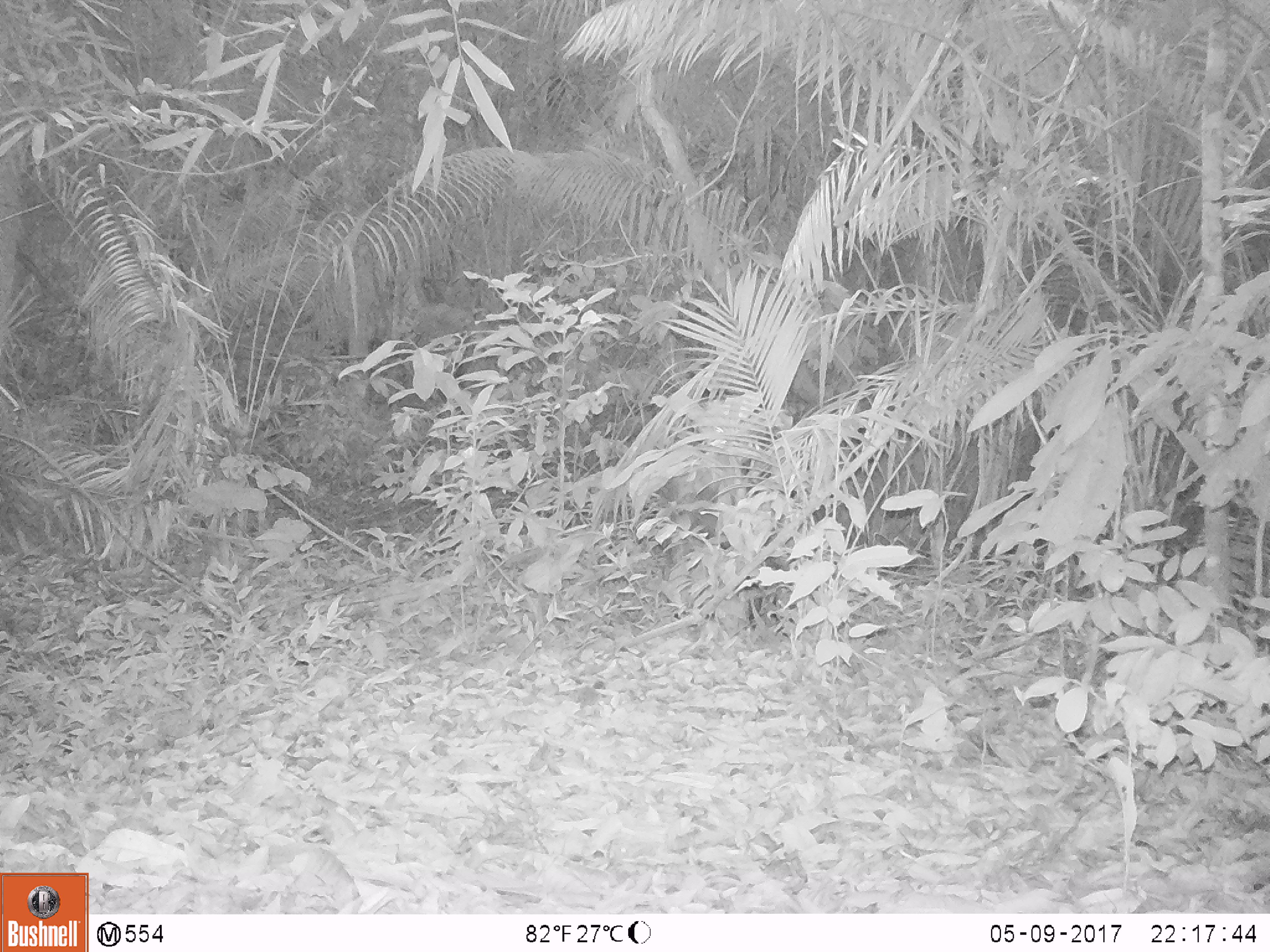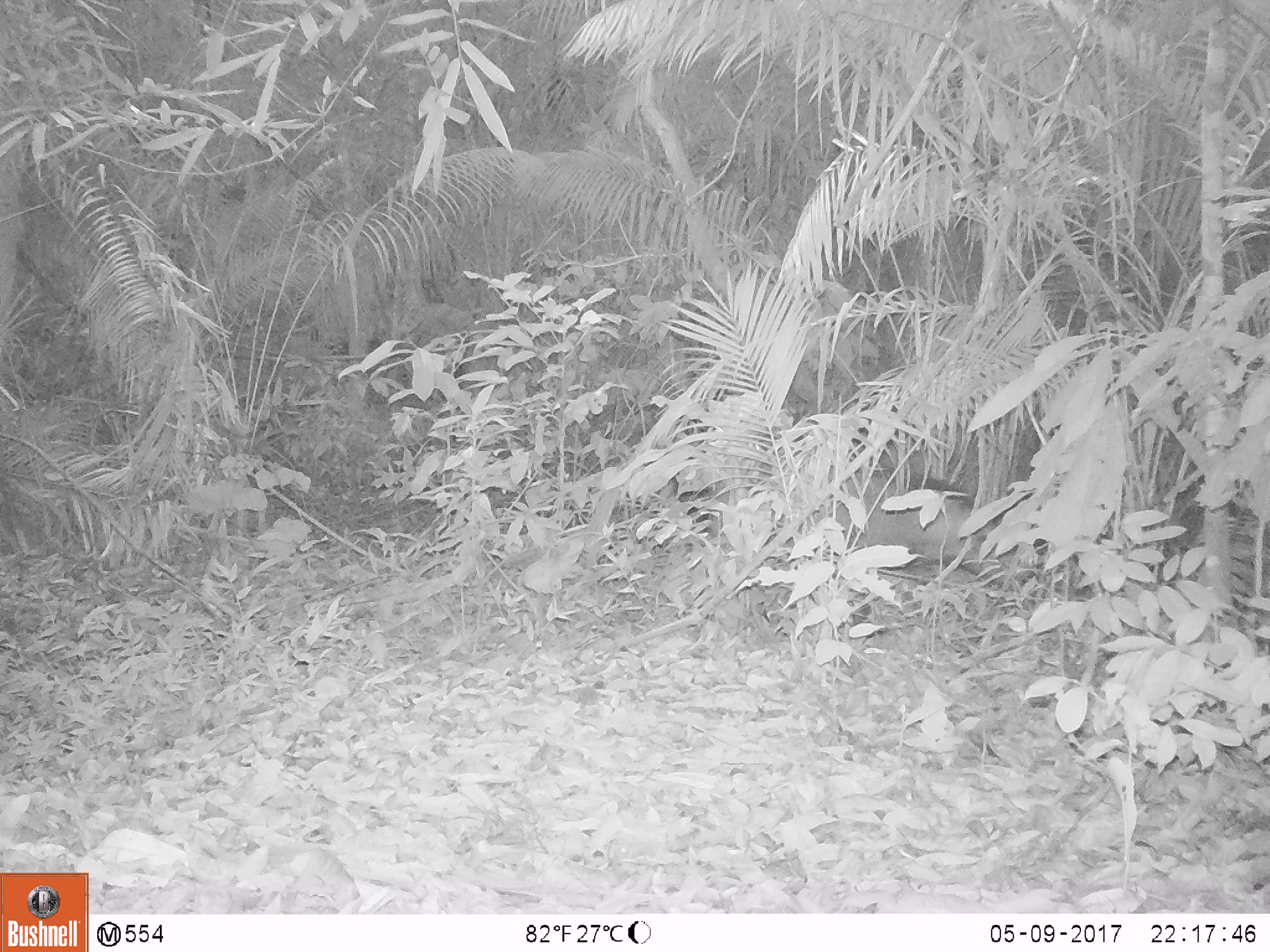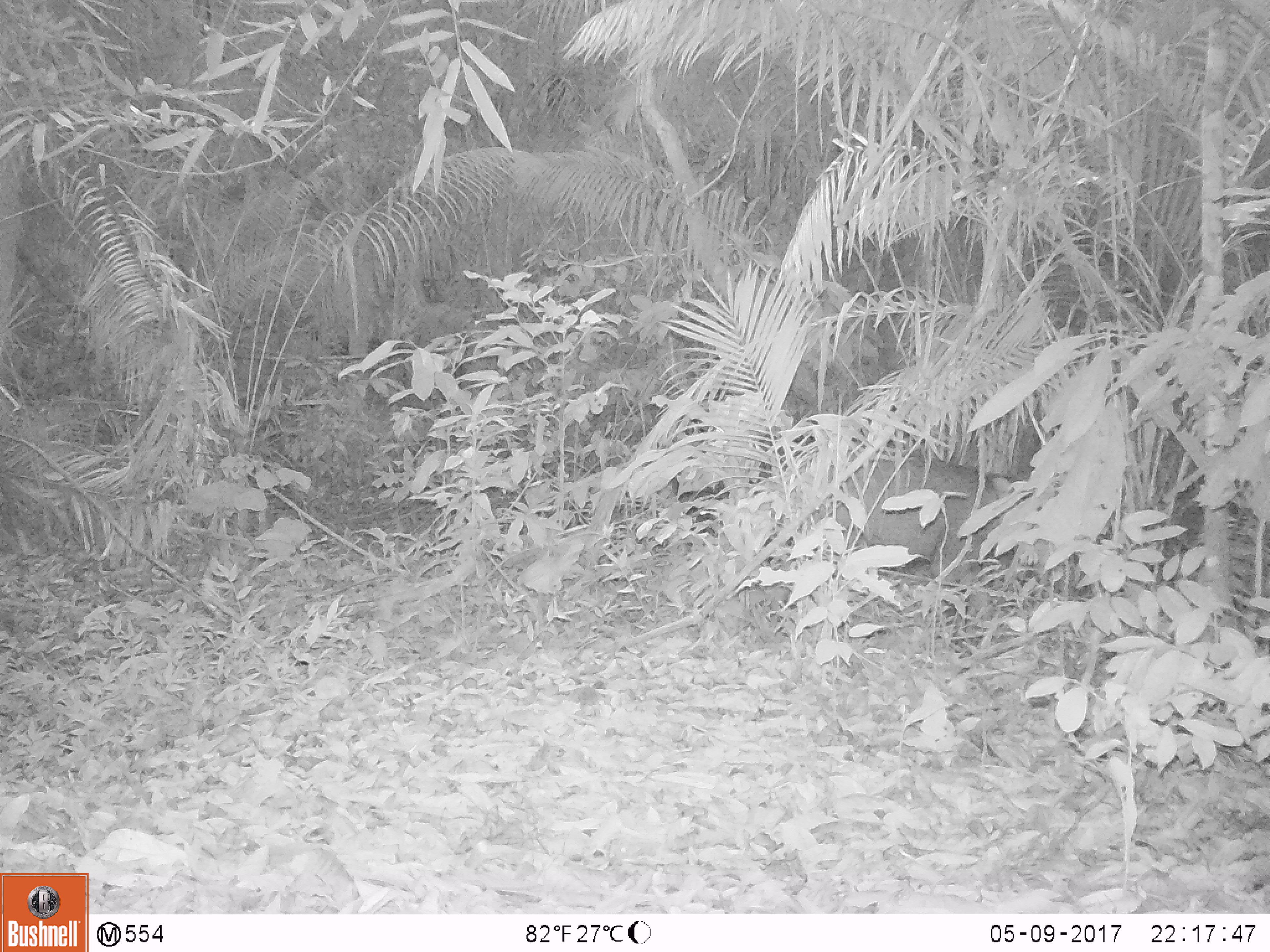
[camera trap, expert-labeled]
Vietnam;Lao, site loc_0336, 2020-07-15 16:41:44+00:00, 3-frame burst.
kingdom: Animalia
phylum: Chordata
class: Mammalia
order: Artiodactyla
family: Suidae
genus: Sus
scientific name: Sus scrofa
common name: eurasian wild pig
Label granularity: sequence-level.